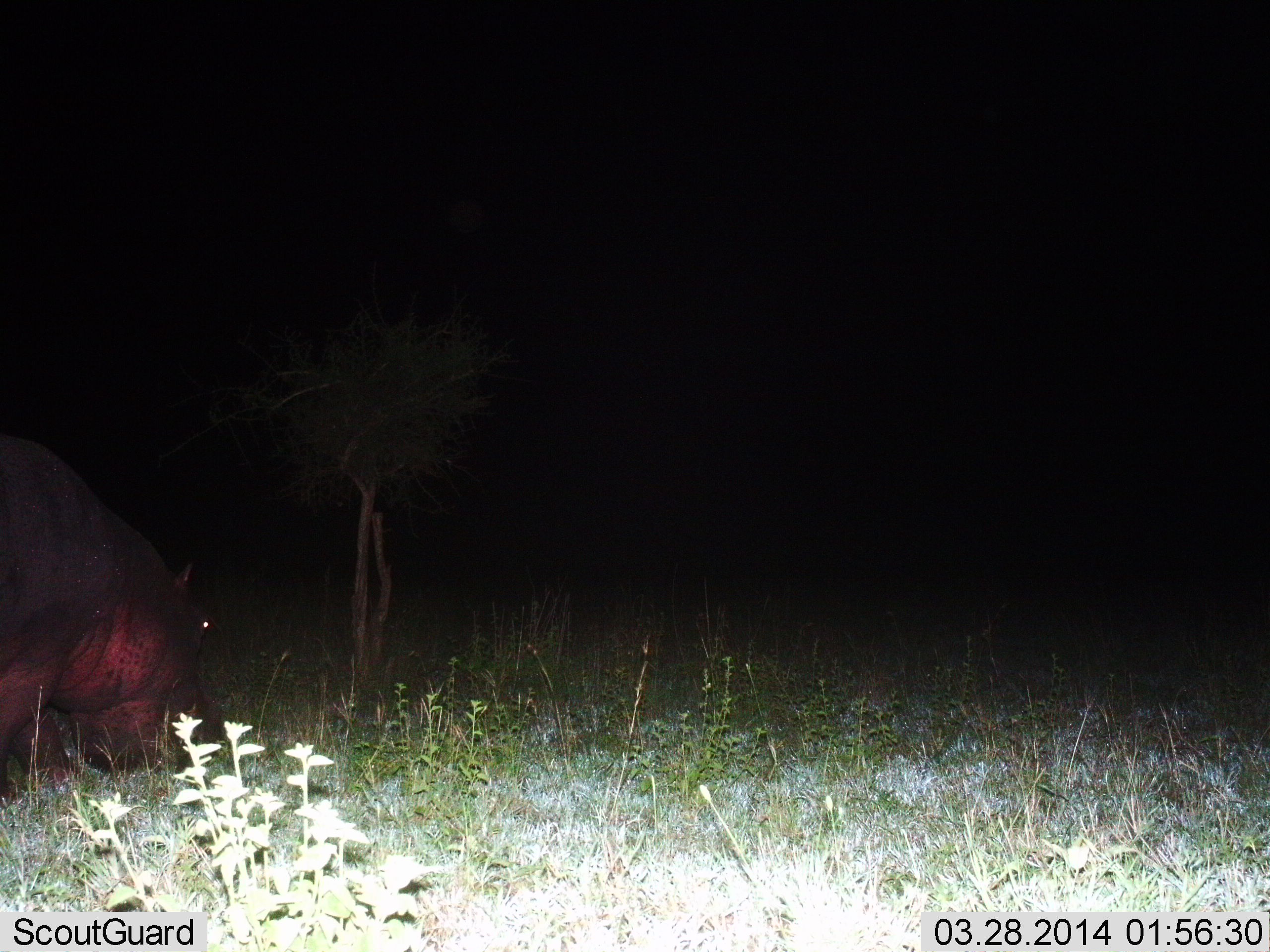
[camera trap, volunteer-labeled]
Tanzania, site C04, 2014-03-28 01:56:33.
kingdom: Animalia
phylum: Chordata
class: Mammalia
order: Artiodactyla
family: Hippopotamidae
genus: Hippopotamus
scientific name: Hippopotamus amphibius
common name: hippopotamus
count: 1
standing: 40%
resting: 0%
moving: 0%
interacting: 0%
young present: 0%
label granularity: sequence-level